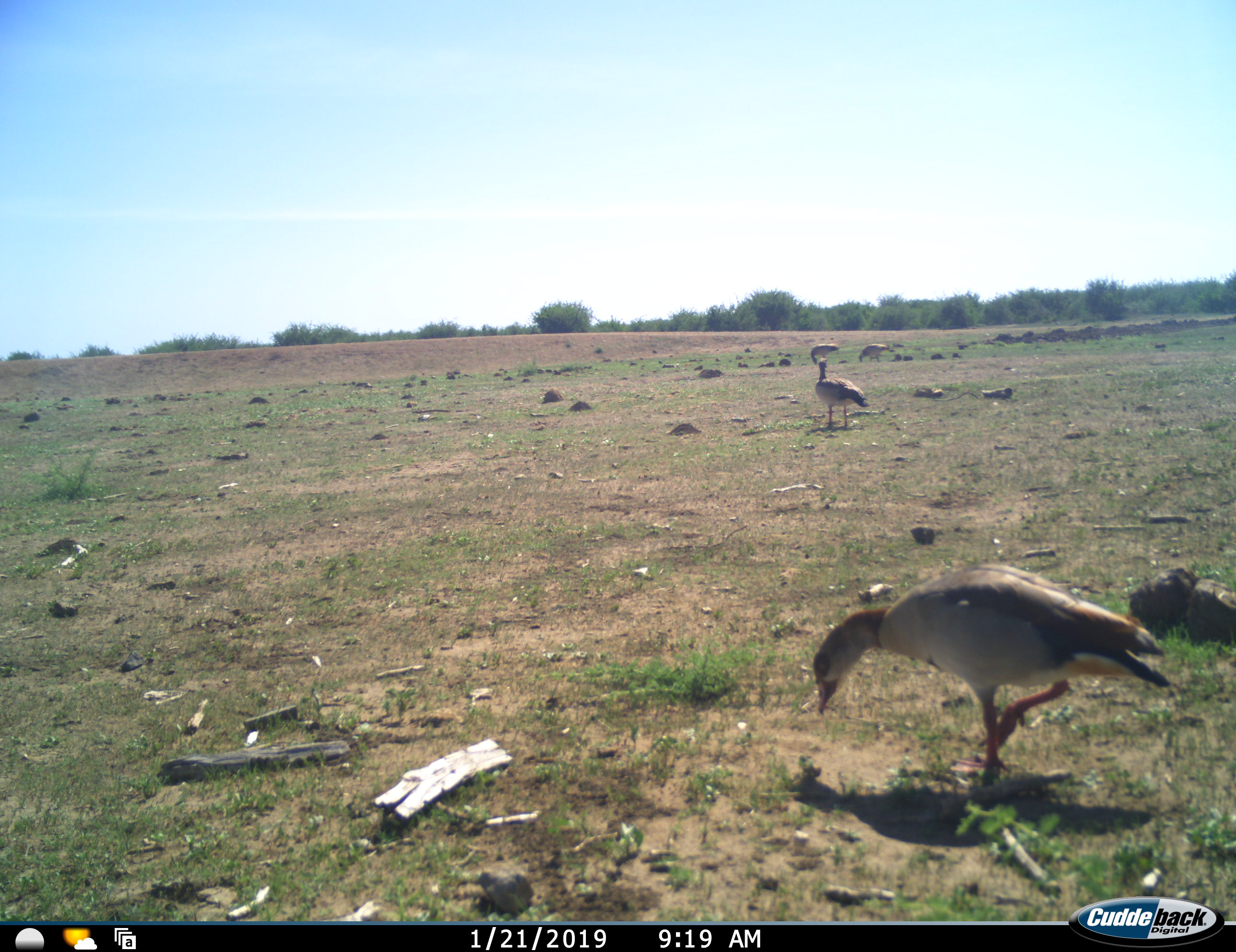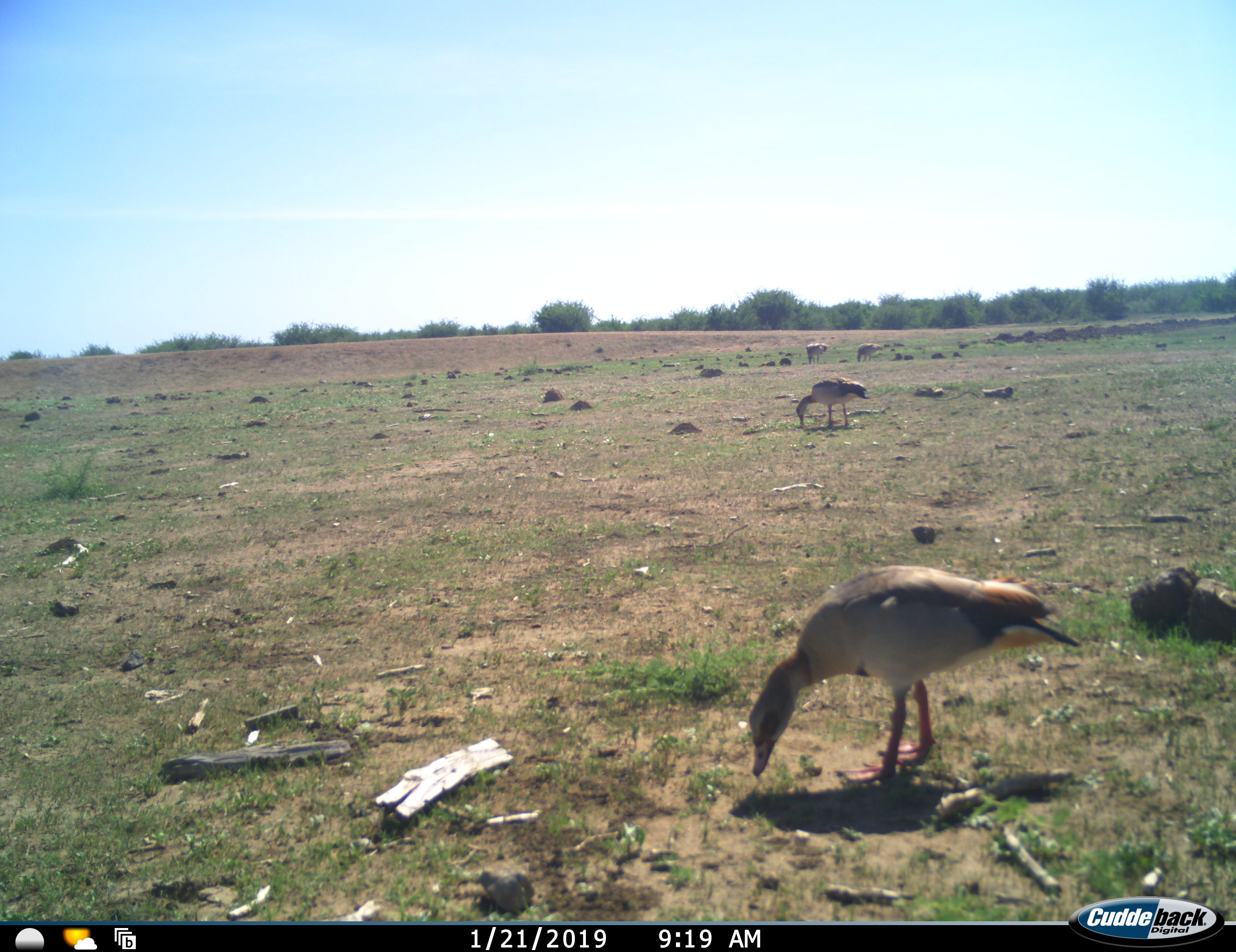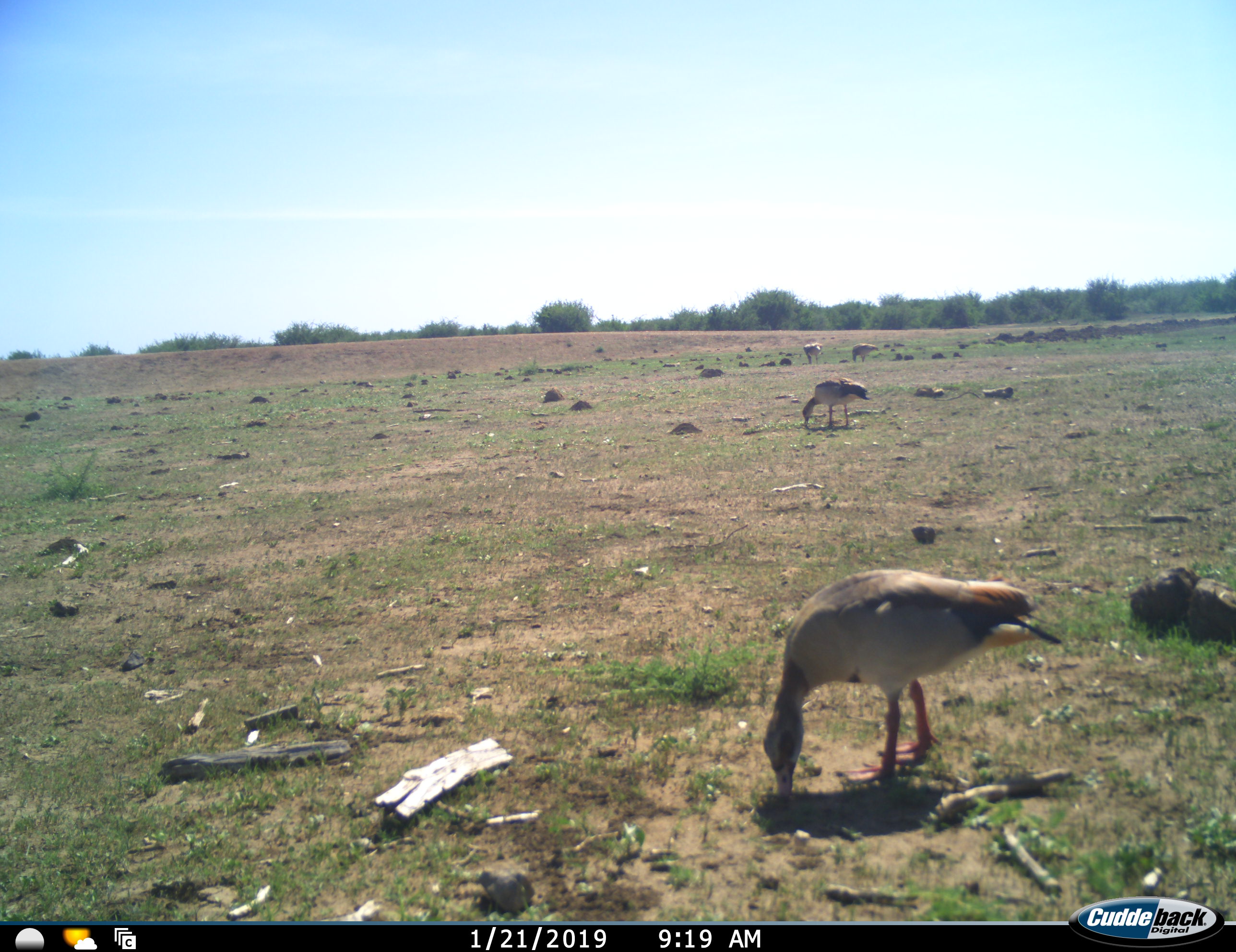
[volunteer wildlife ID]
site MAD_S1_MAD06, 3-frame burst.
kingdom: Animalia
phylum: Chordata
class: Aves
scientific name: Aves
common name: bird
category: birdother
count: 4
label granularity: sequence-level